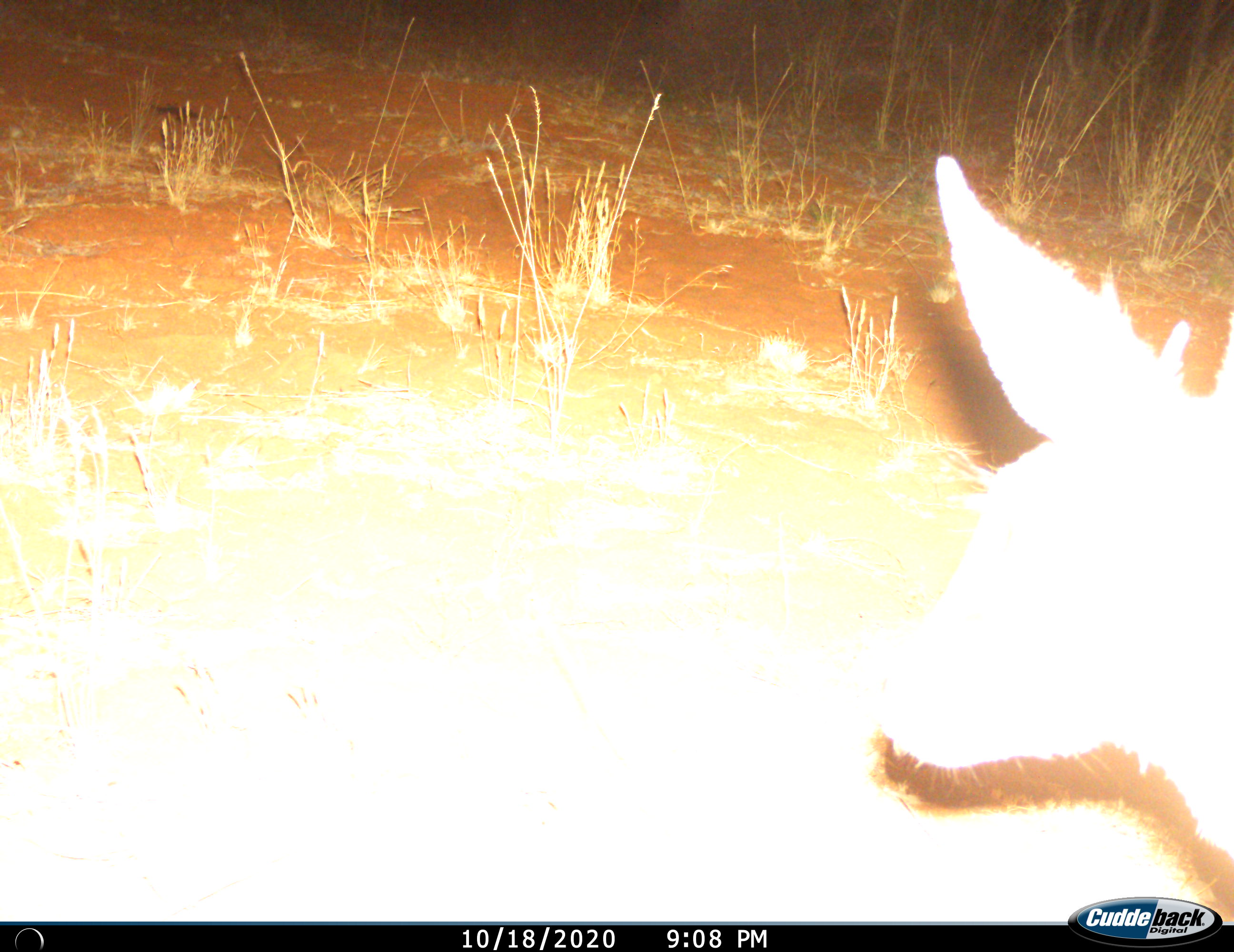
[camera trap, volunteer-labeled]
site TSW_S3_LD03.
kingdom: Animalia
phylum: Chordata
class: Mammalia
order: Artiodactyla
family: Bovidae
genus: Sylvicapra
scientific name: Sylvicapra grimmia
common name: common duiker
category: duikercommongrey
Duikercommongrey (common duiker) (Sylvicapra grimmia), count 1. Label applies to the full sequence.